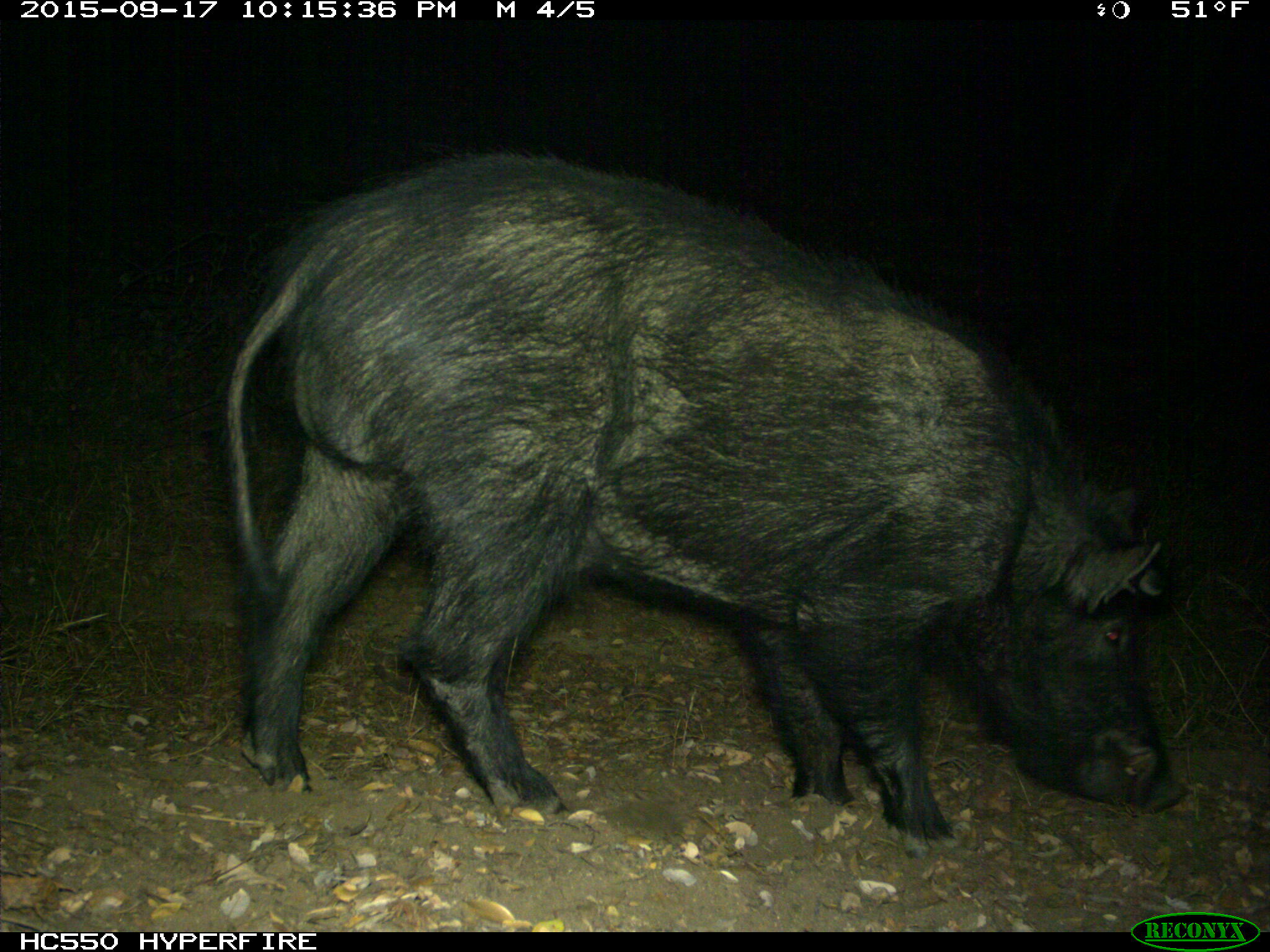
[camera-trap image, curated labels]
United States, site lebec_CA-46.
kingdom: Animalia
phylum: Chordata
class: Mammalia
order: Artiodactyla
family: Suidae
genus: Sus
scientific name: Sus scrofa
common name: wild boar